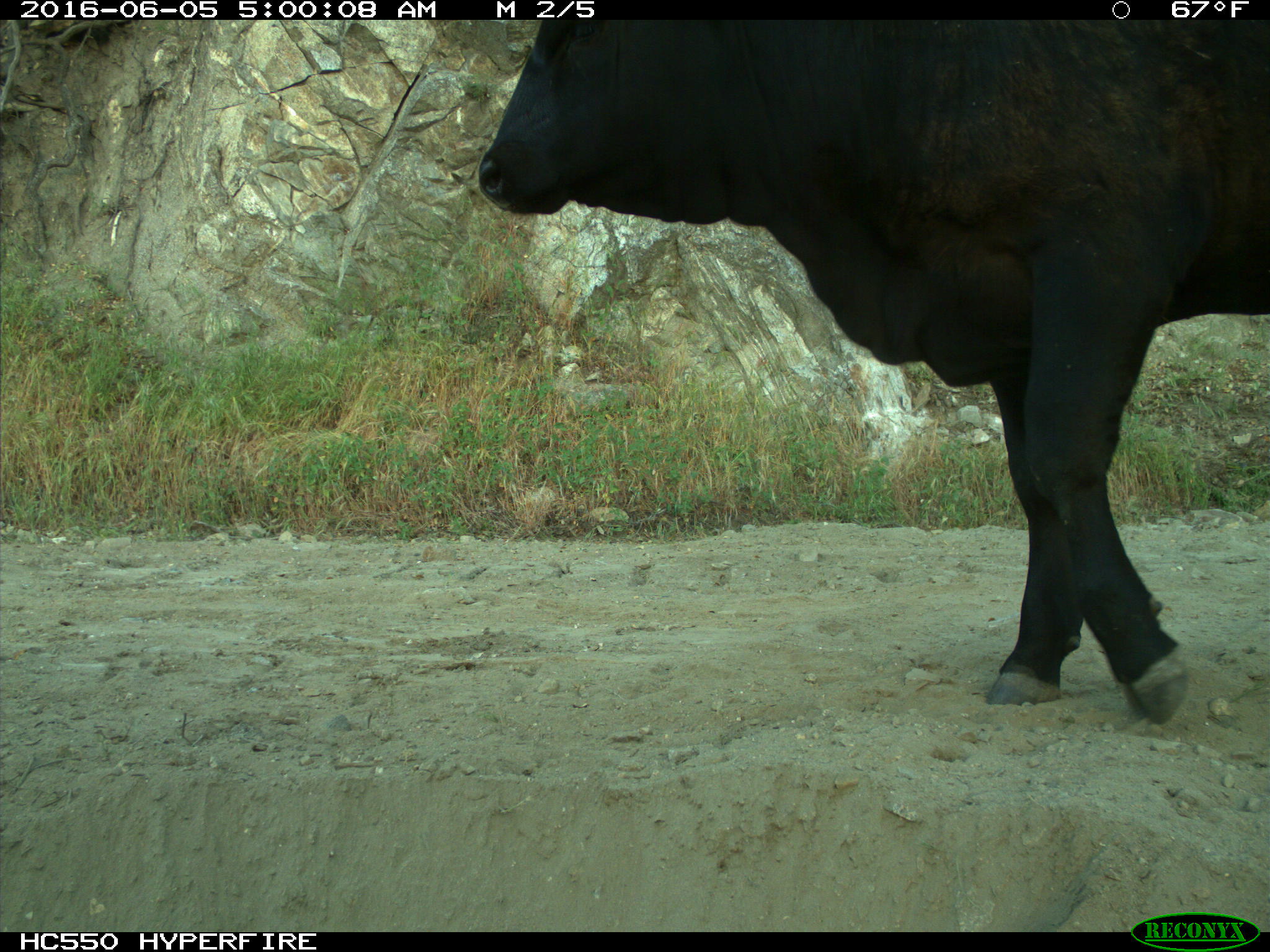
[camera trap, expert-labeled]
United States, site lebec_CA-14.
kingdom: Animalia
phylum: Chordata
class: Mammalia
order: Artiodactyla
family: Bovidae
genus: Bos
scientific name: Bos taurus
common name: domestic cow